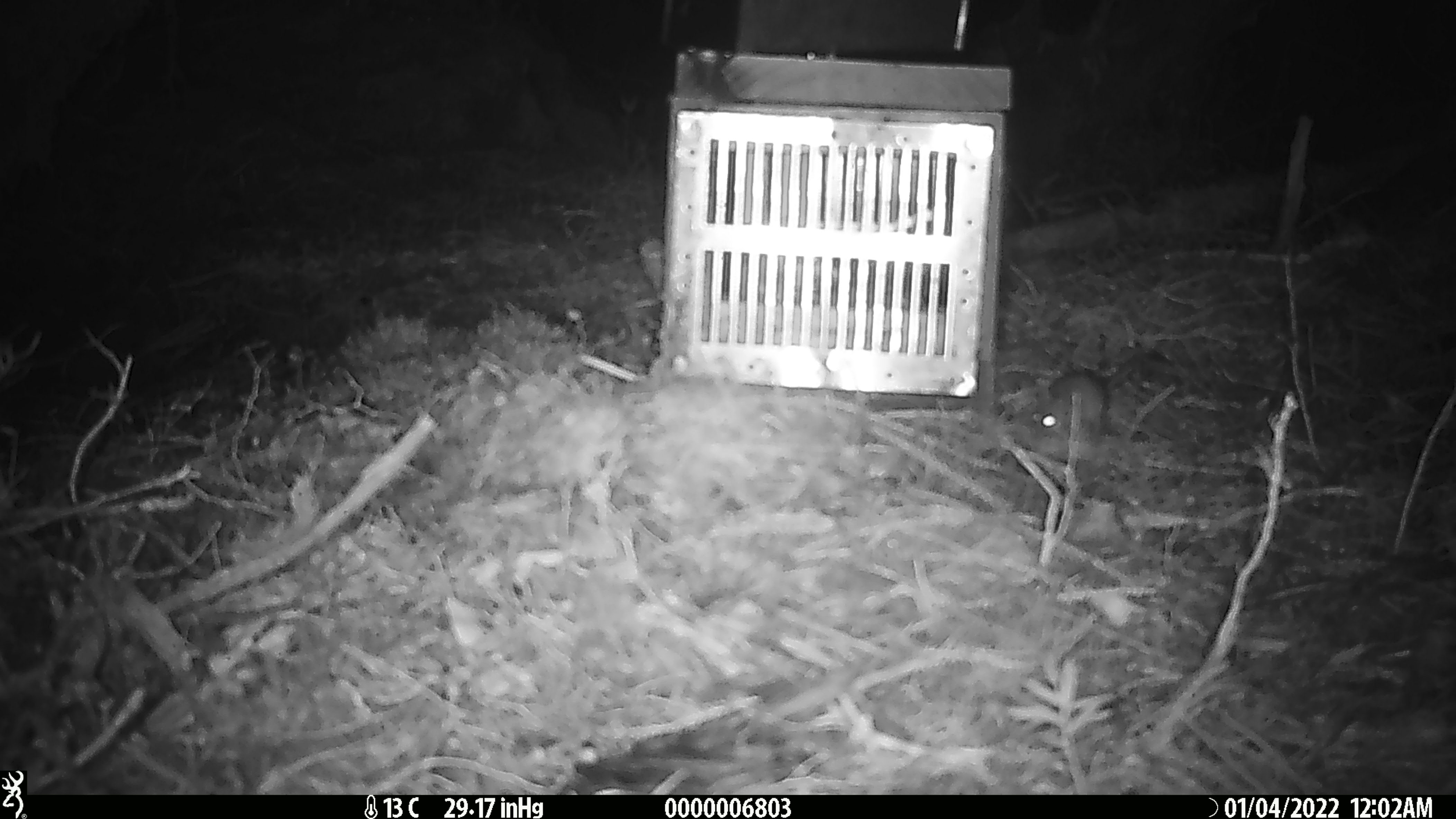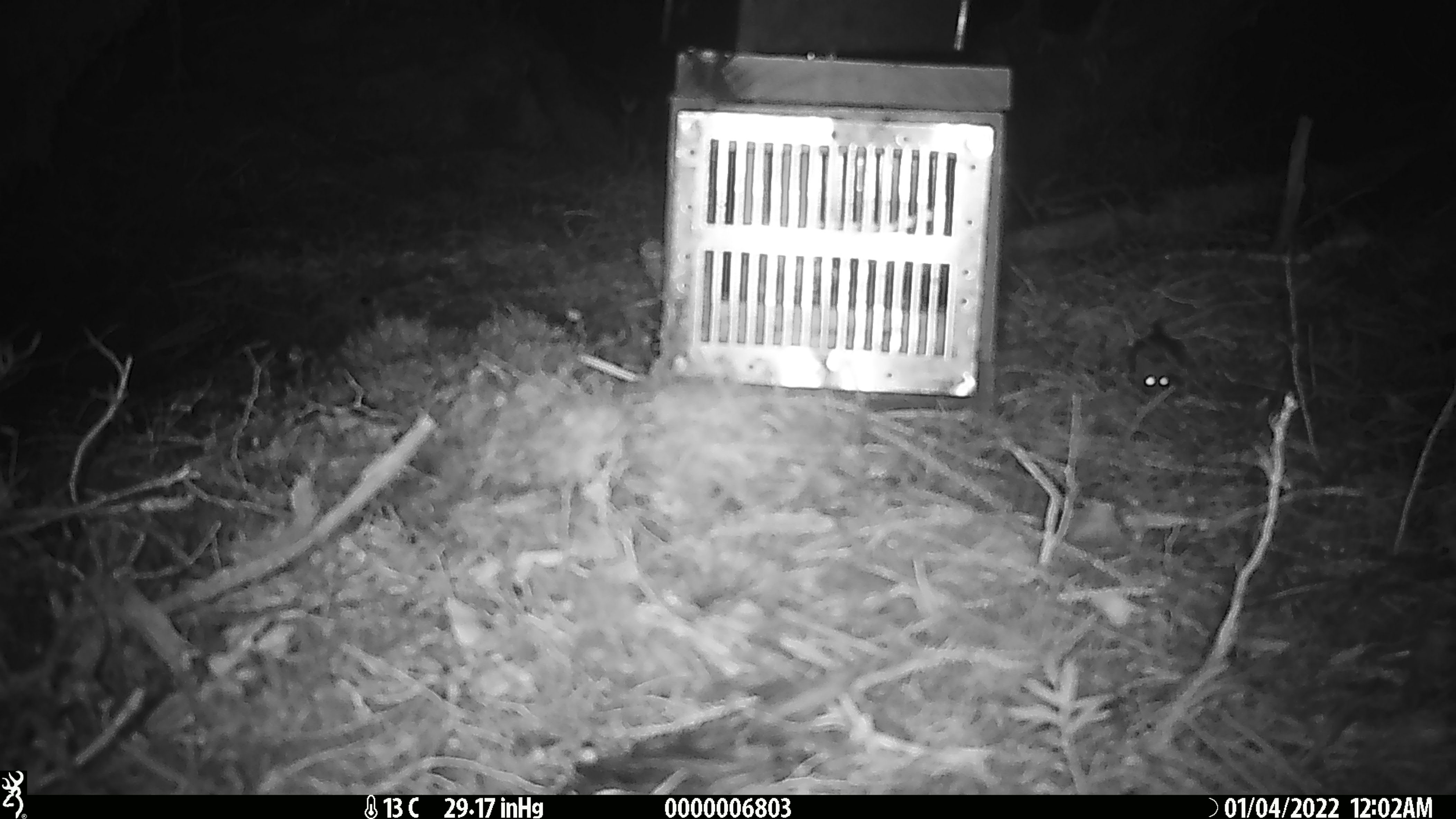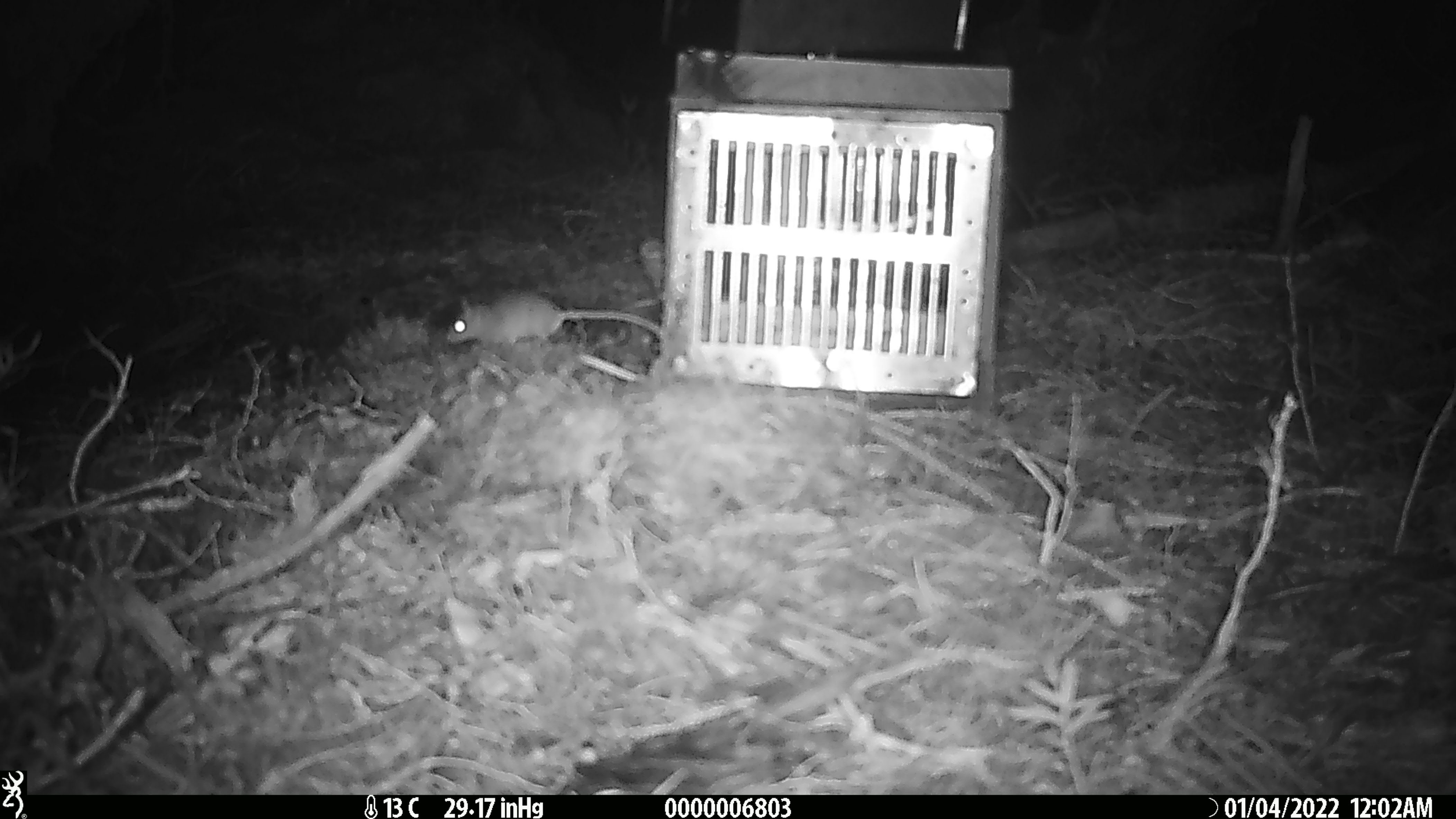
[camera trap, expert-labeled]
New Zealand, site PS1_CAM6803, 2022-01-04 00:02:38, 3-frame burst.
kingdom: Animalia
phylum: Chordata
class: Mammalia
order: Rodentia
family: Muridae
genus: Mus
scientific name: Mus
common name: mouse